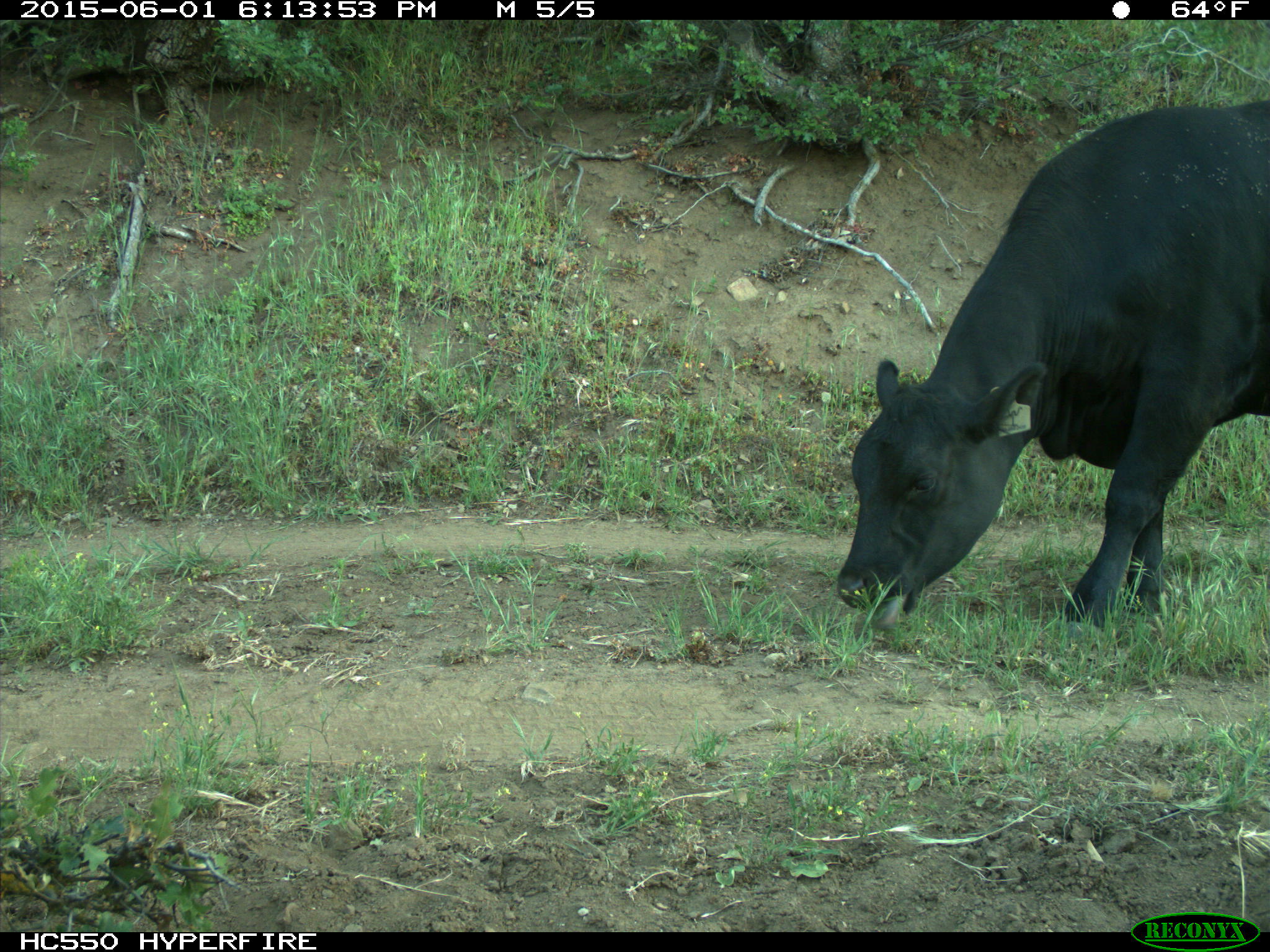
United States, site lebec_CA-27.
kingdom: Animalia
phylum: Chordata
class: Mammalia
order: Artiodactyla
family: Bovidae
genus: Bos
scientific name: Bos taurus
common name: domestic cow